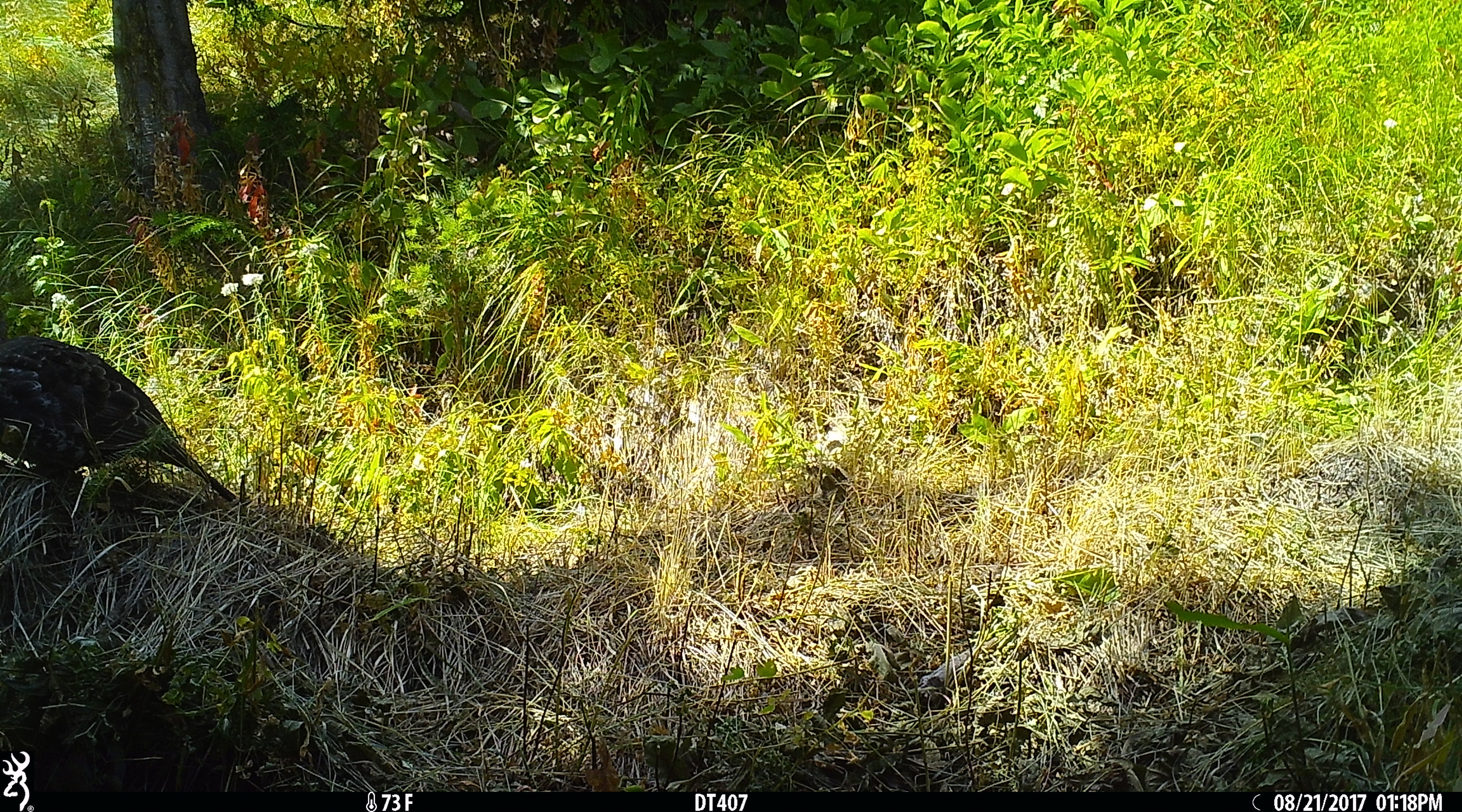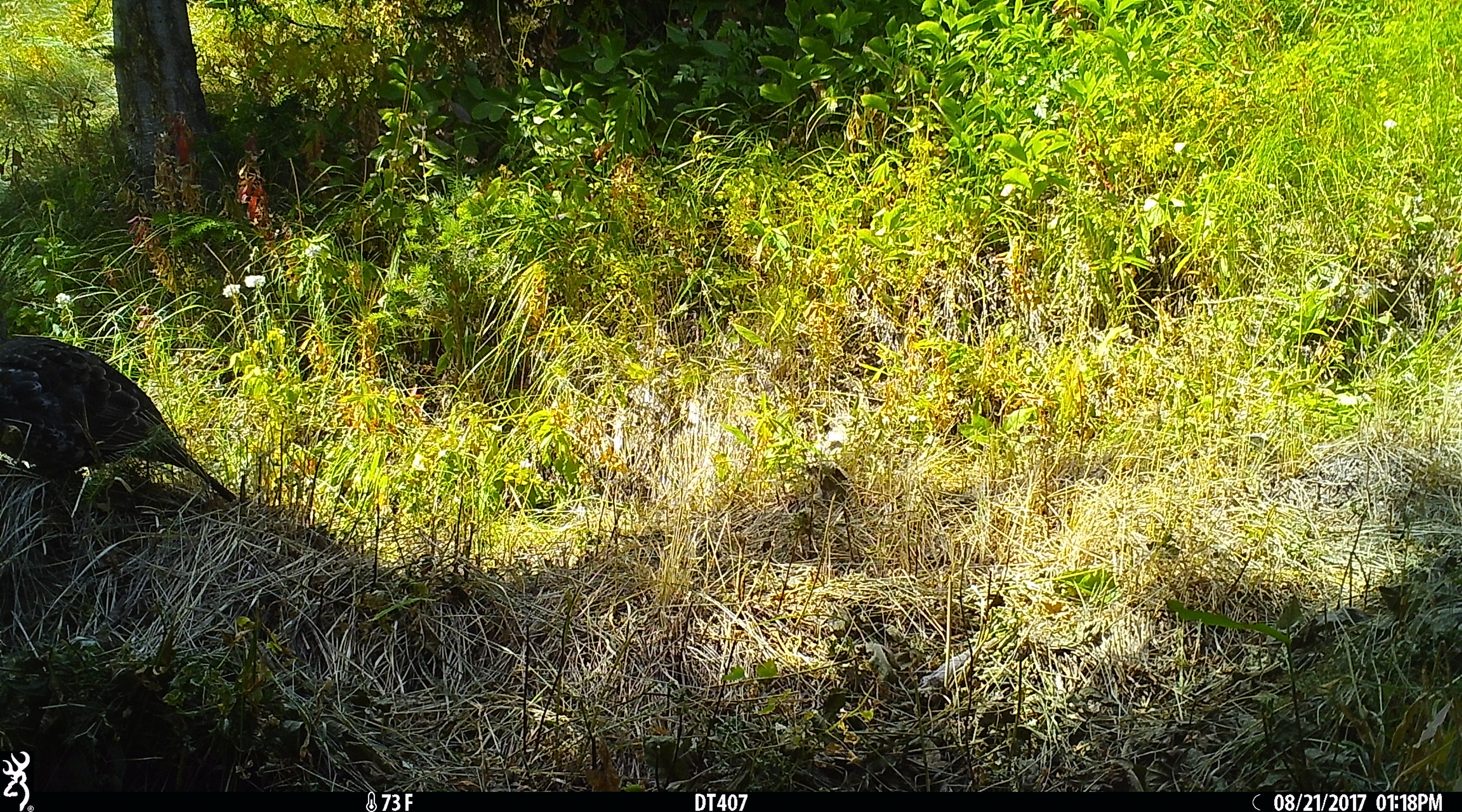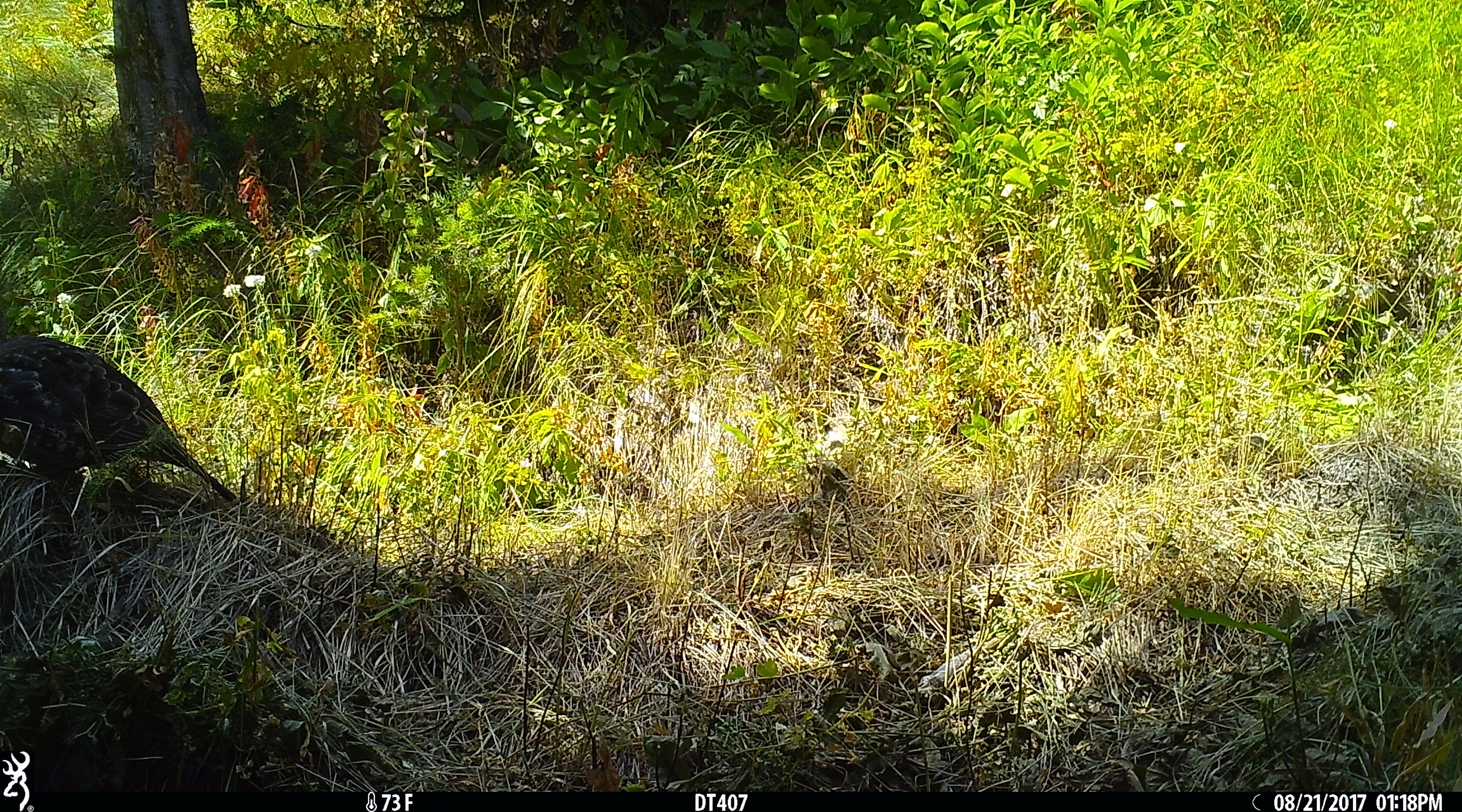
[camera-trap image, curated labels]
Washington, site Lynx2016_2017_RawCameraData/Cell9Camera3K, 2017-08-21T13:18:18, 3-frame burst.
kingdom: Animalia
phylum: Chordata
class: Aves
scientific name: Aves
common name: birds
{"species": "Aves (birds)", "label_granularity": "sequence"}